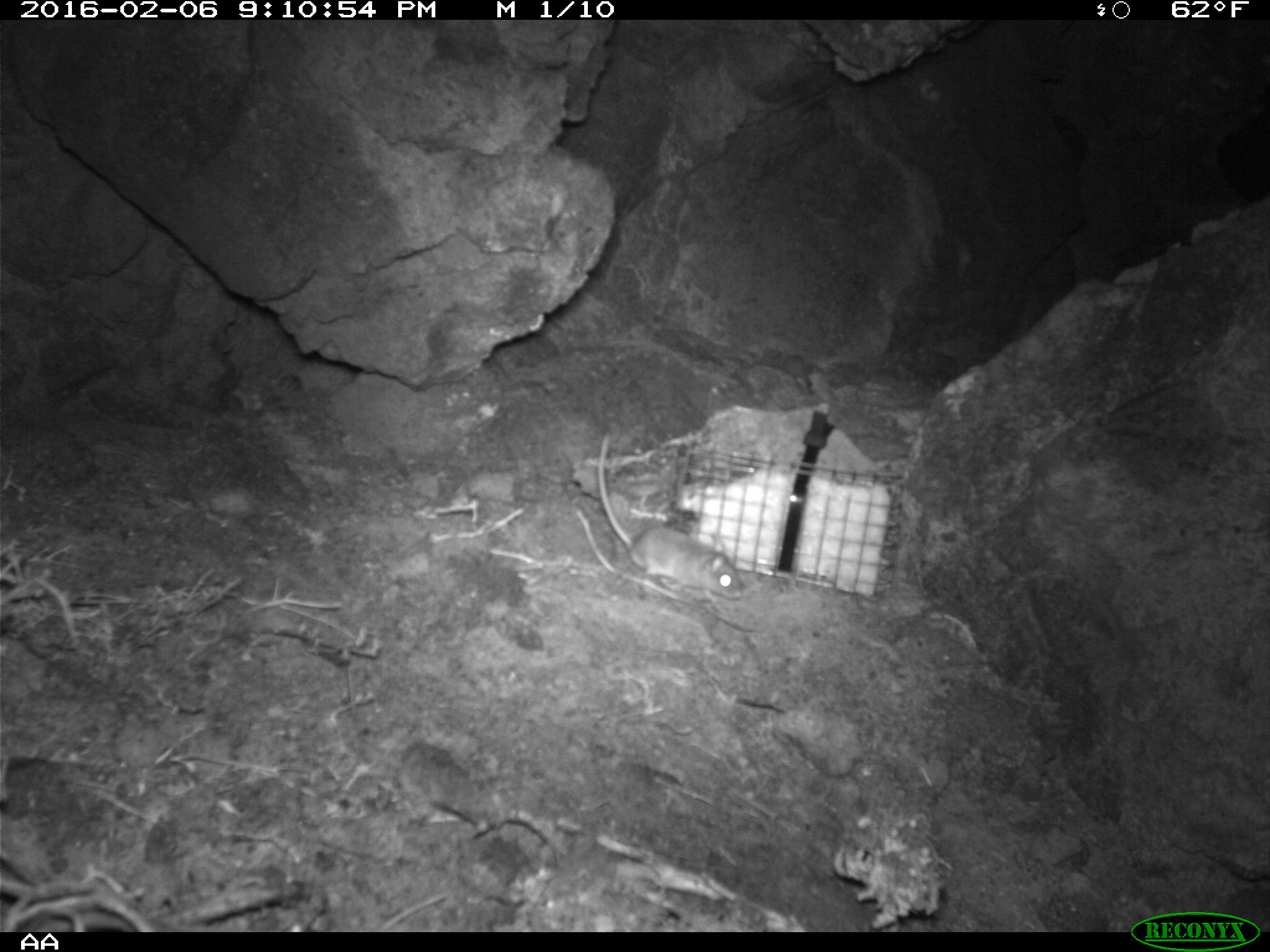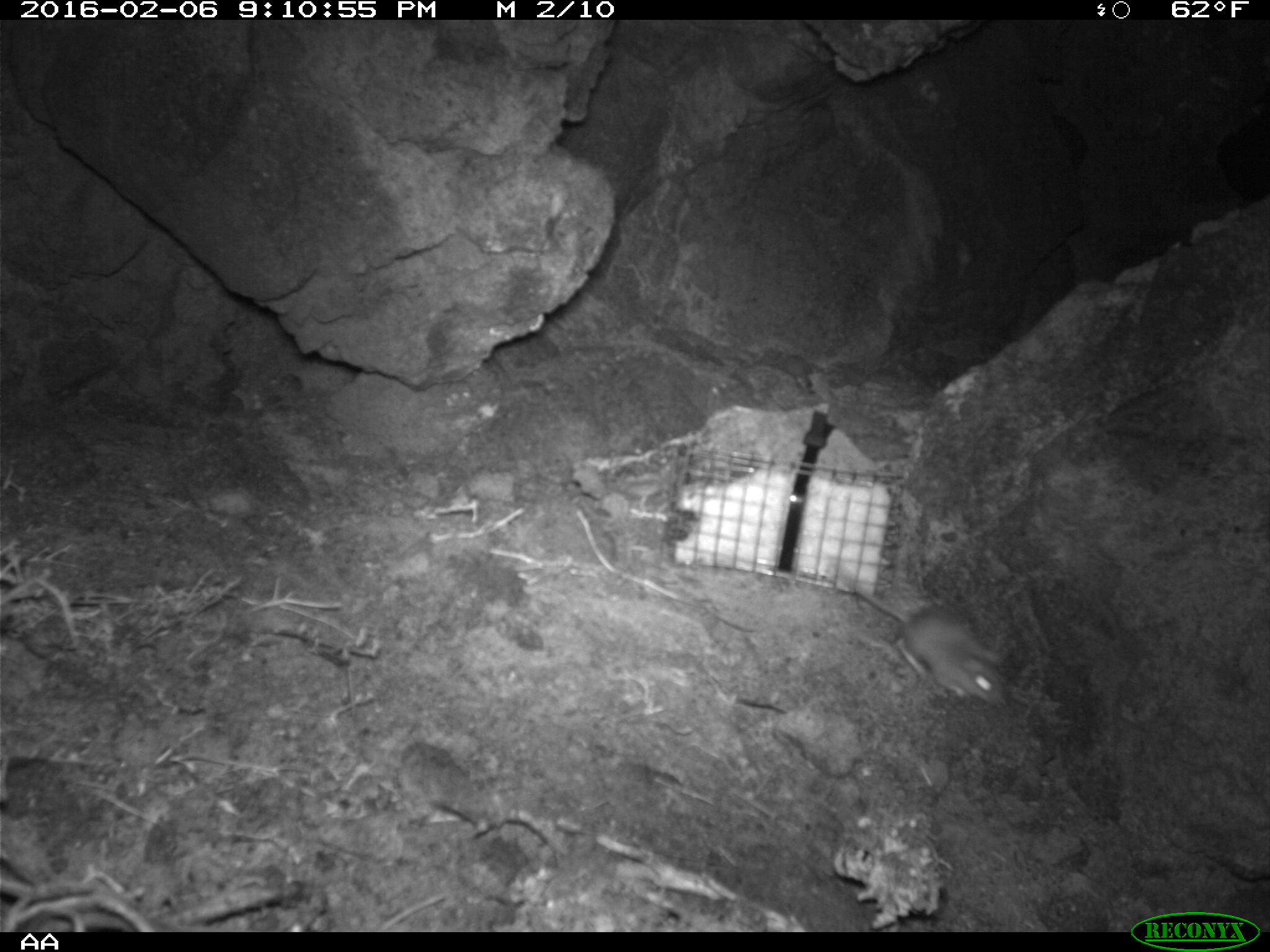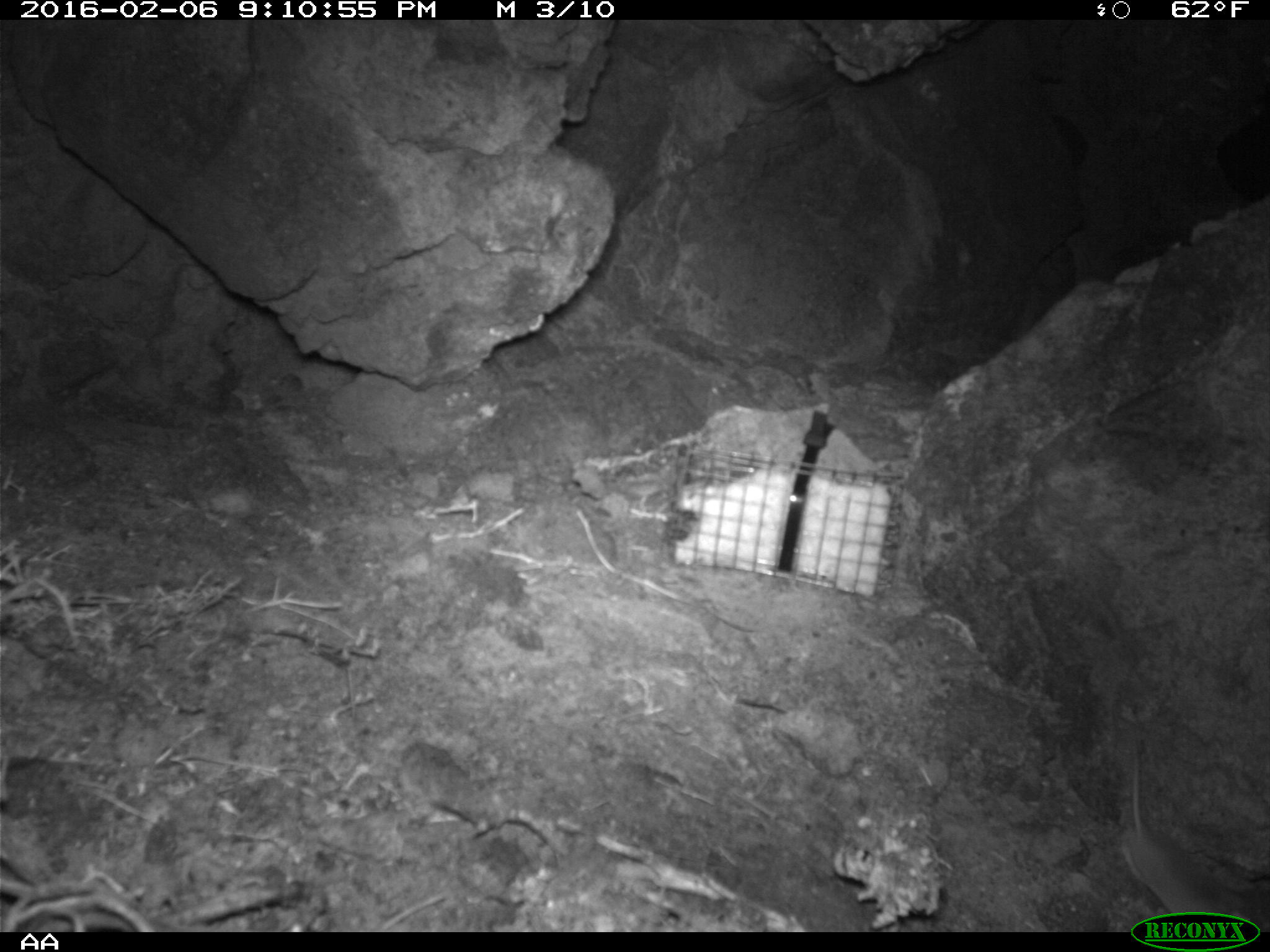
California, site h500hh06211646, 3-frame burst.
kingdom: Animalia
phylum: Chordata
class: Mammalia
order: Rodentia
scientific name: Rodentia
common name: rodent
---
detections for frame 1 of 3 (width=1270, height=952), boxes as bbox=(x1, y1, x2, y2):
rodent: bbox=(596, 432, 742, 600)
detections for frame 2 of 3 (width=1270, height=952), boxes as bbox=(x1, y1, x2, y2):
rodent: bbox=(838, 567, 1012, 709)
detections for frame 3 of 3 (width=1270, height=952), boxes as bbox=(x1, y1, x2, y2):
rodent: bbox=(1122, 743, 1254, 923)